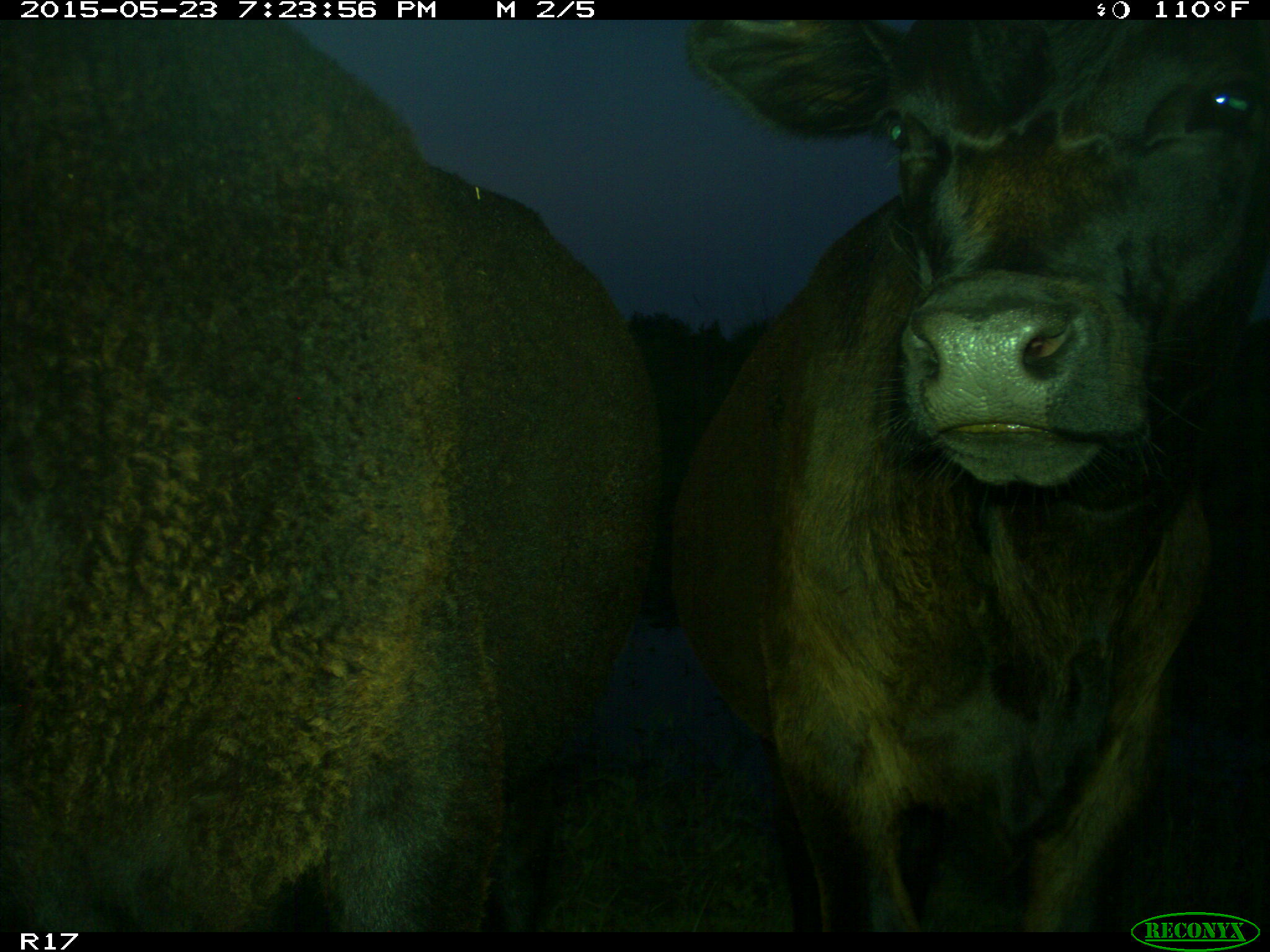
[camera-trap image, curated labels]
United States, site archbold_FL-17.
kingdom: Animalia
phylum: Chordata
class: Mammalia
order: Artiodactyla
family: Bovidae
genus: Bos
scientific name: Bos taurus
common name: domestic cow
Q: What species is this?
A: Bos taurus (domestic cow).